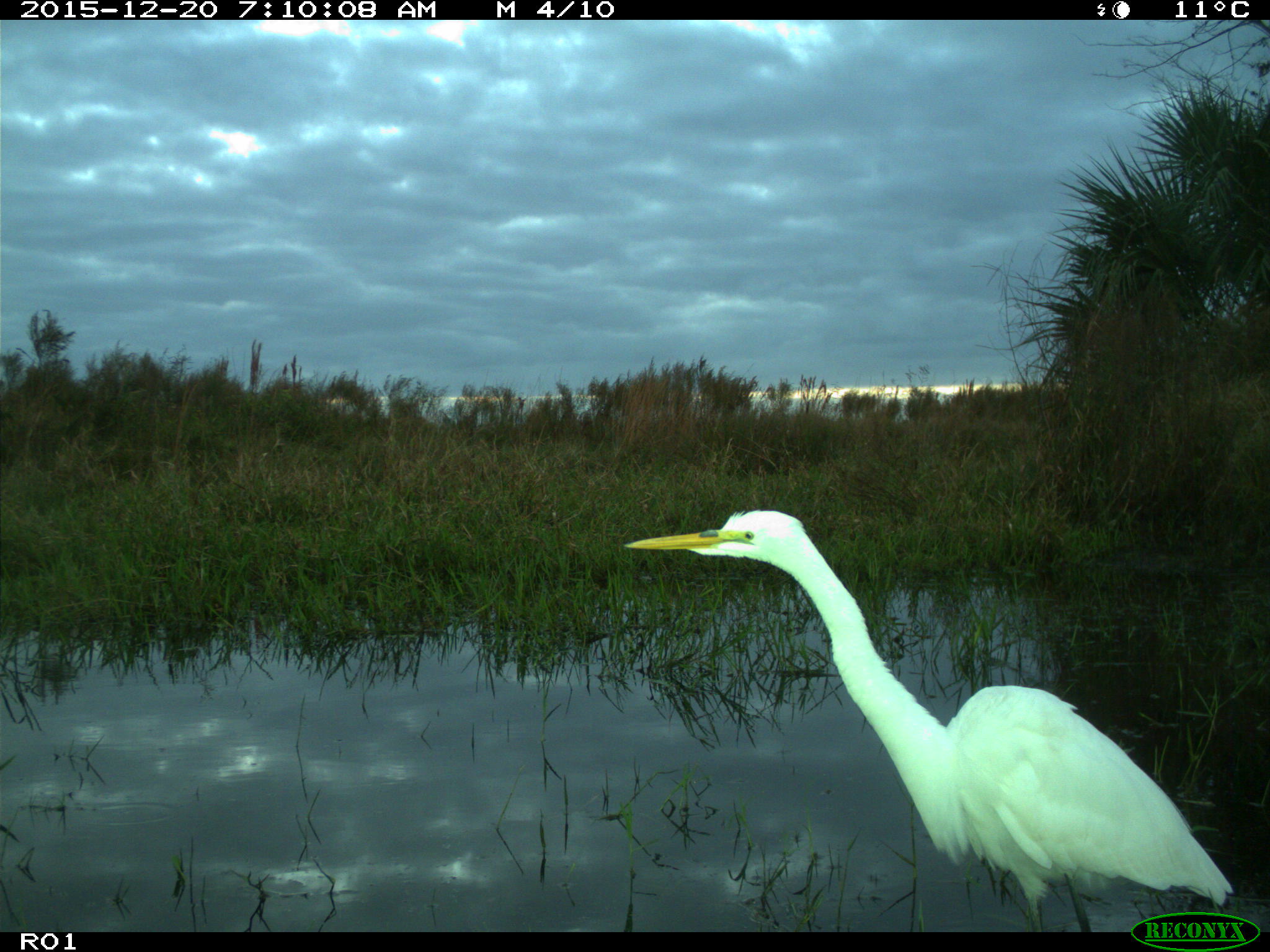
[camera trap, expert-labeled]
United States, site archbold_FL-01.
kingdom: Animalia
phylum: Chordata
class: Aves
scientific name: Aves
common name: birds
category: unidentified bird